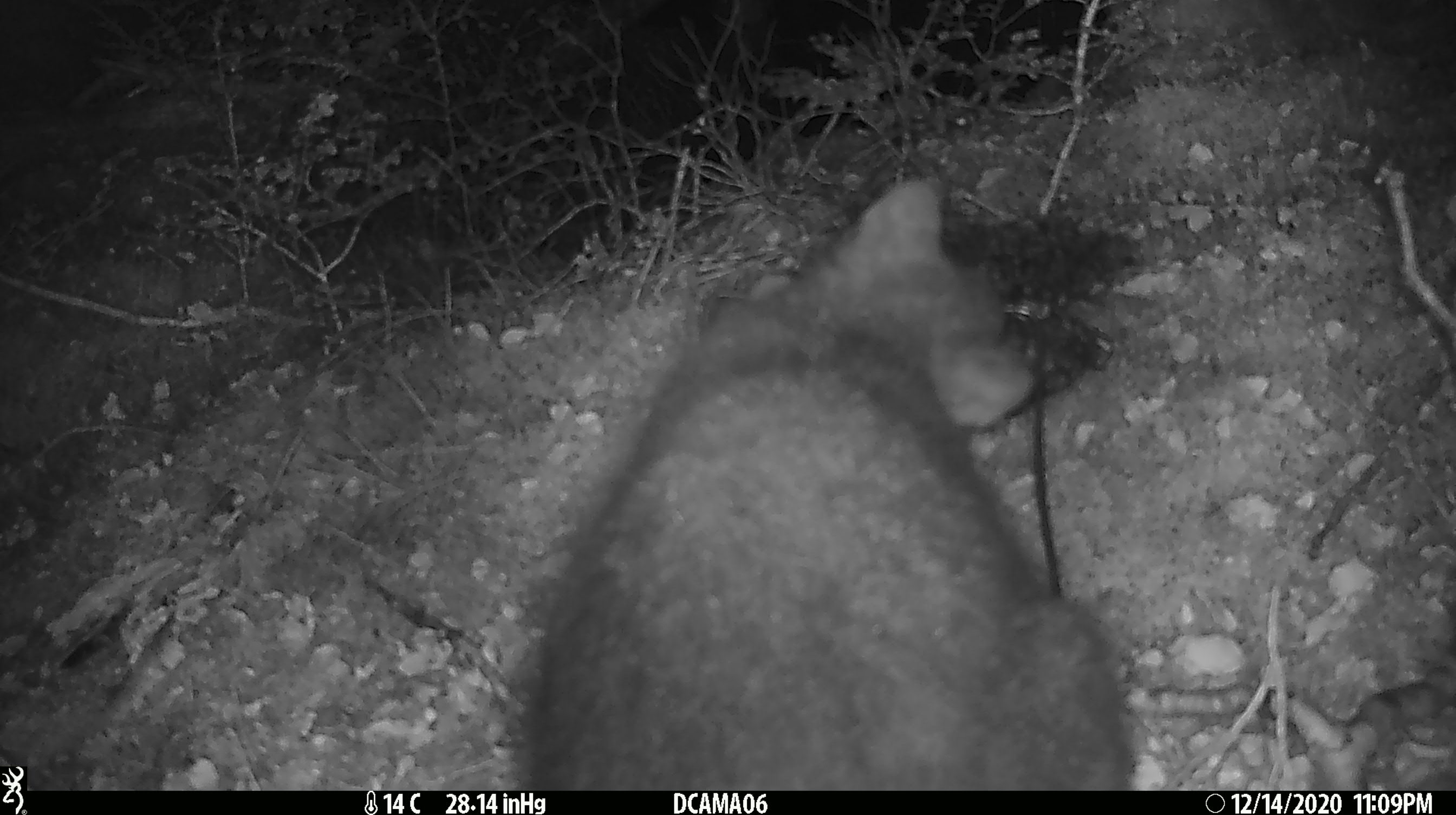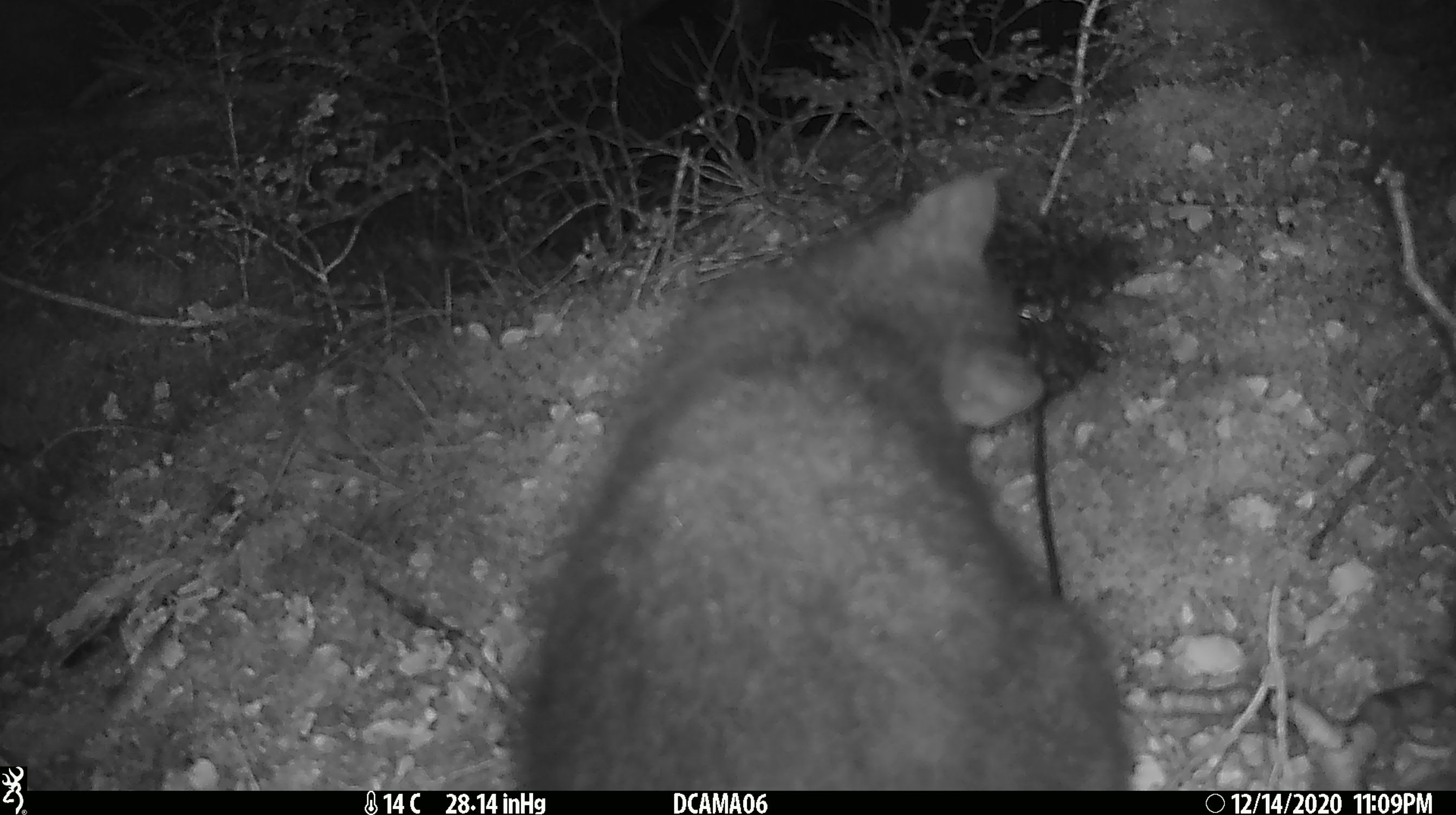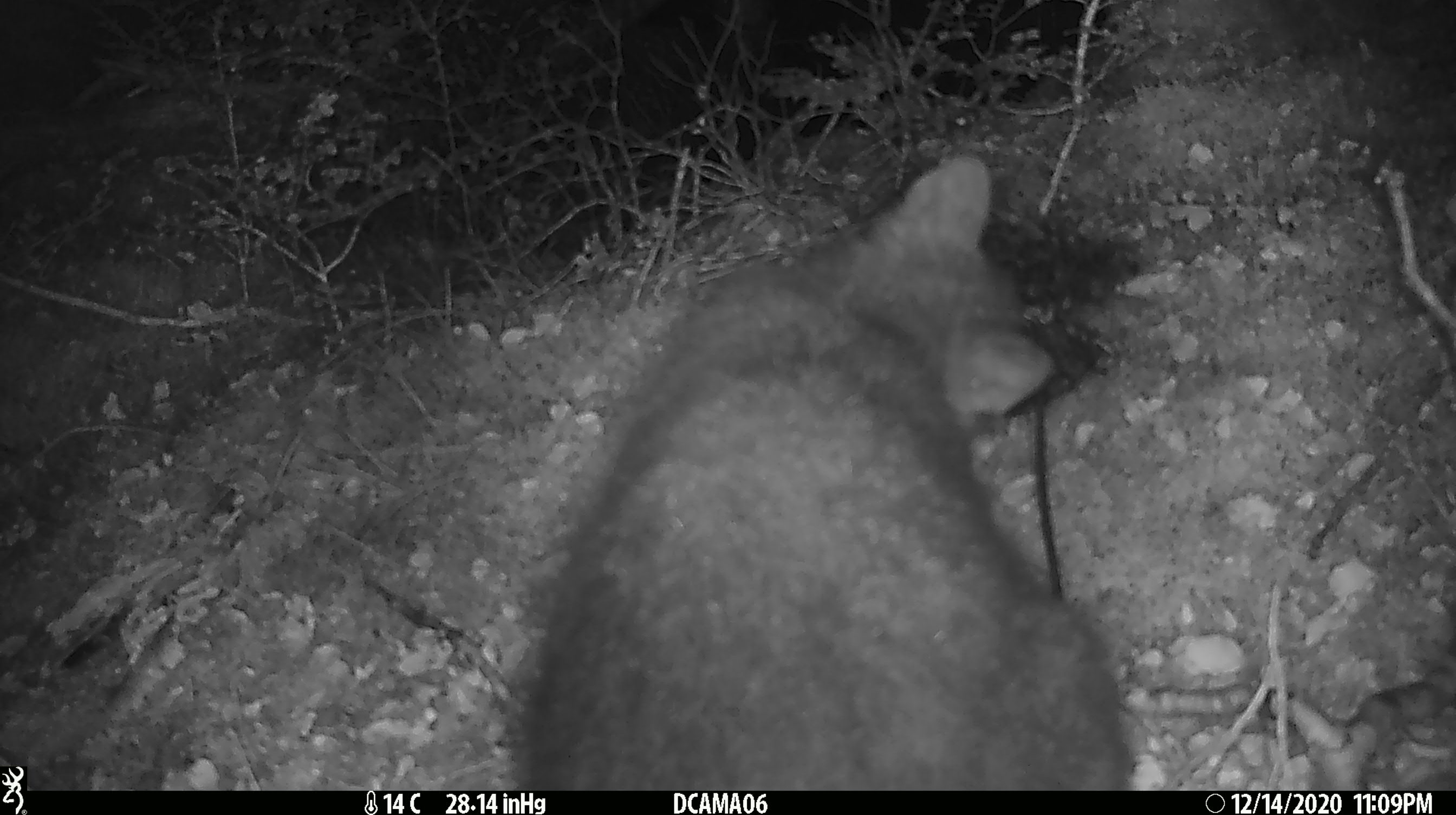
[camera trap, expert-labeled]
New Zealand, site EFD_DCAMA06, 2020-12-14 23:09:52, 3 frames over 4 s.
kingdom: Animalia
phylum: Chordata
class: Mammalia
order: Diprotodontia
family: Phalangeridae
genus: Trichosurus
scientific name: Trichosurus vulpecula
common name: common brushtail possum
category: possum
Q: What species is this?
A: Possum (common brushtail possum) (Trichosurus vulpecula).